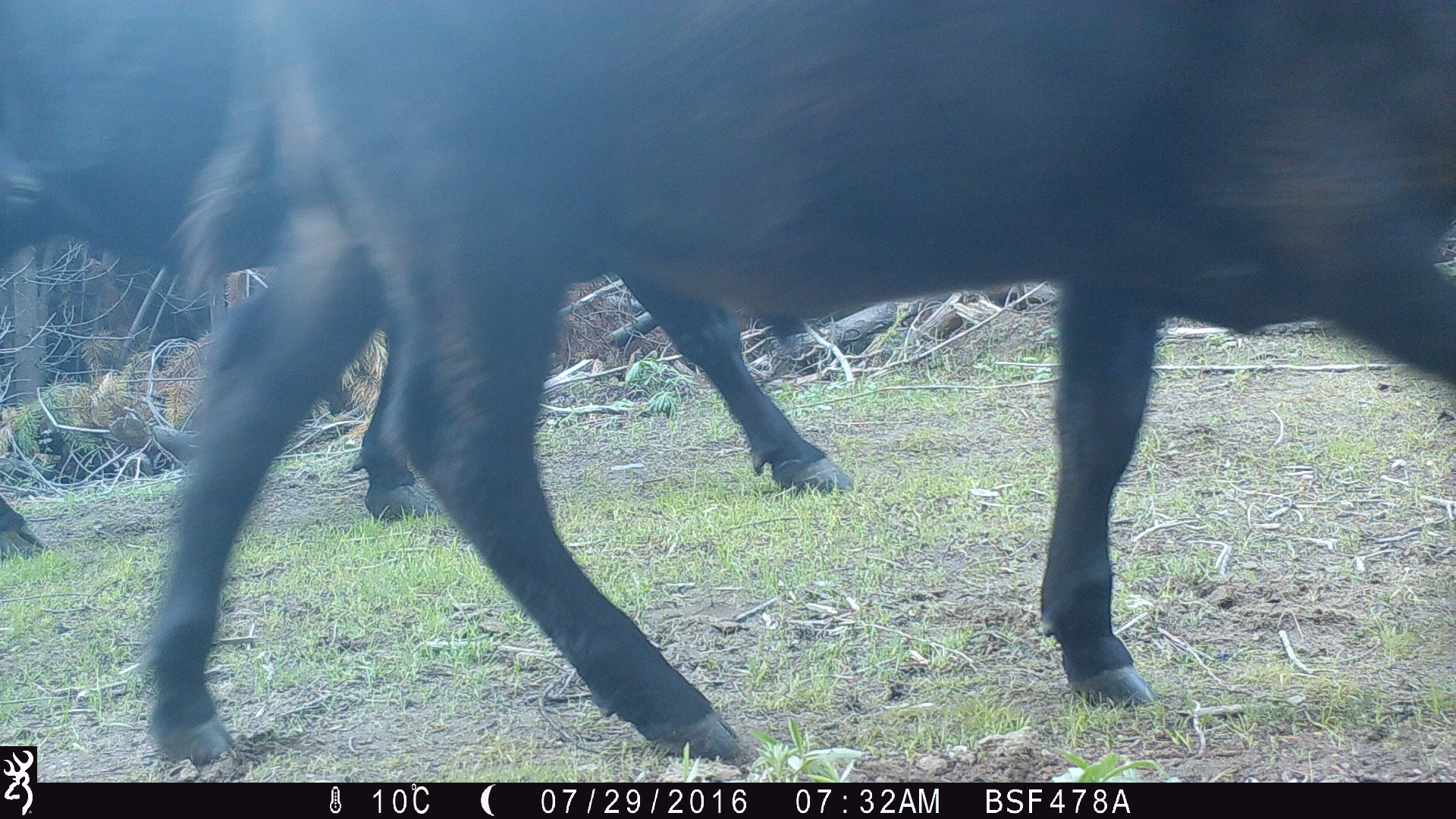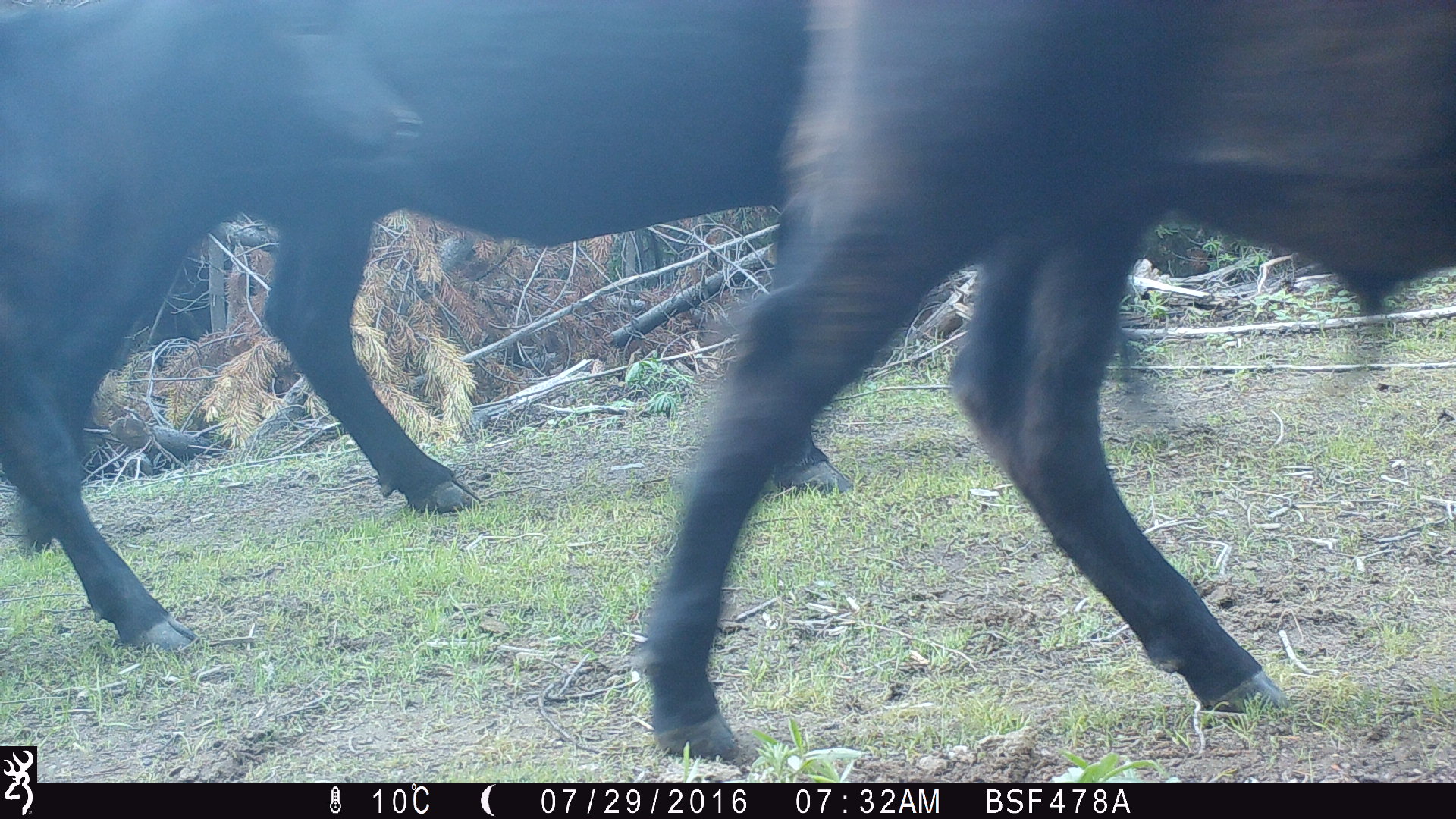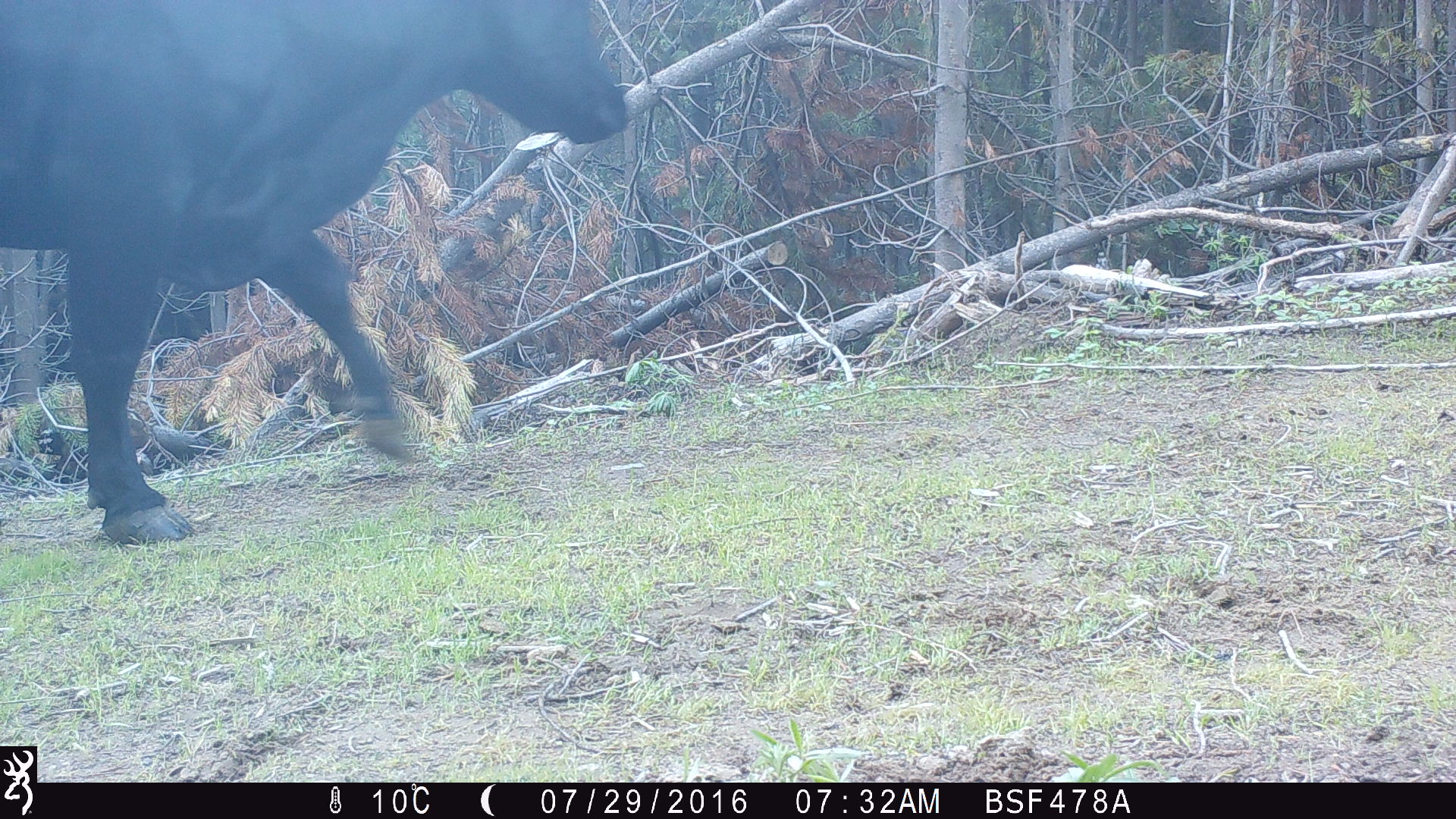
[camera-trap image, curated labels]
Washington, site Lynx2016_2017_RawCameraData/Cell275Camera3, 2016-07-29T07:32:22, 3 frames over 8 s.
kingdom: Animalia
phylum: Chordata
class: Mammalia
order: Artiodactyla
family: Bovidae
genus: Bos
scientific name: Bos taurus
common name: domestic cattle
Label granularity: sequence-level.